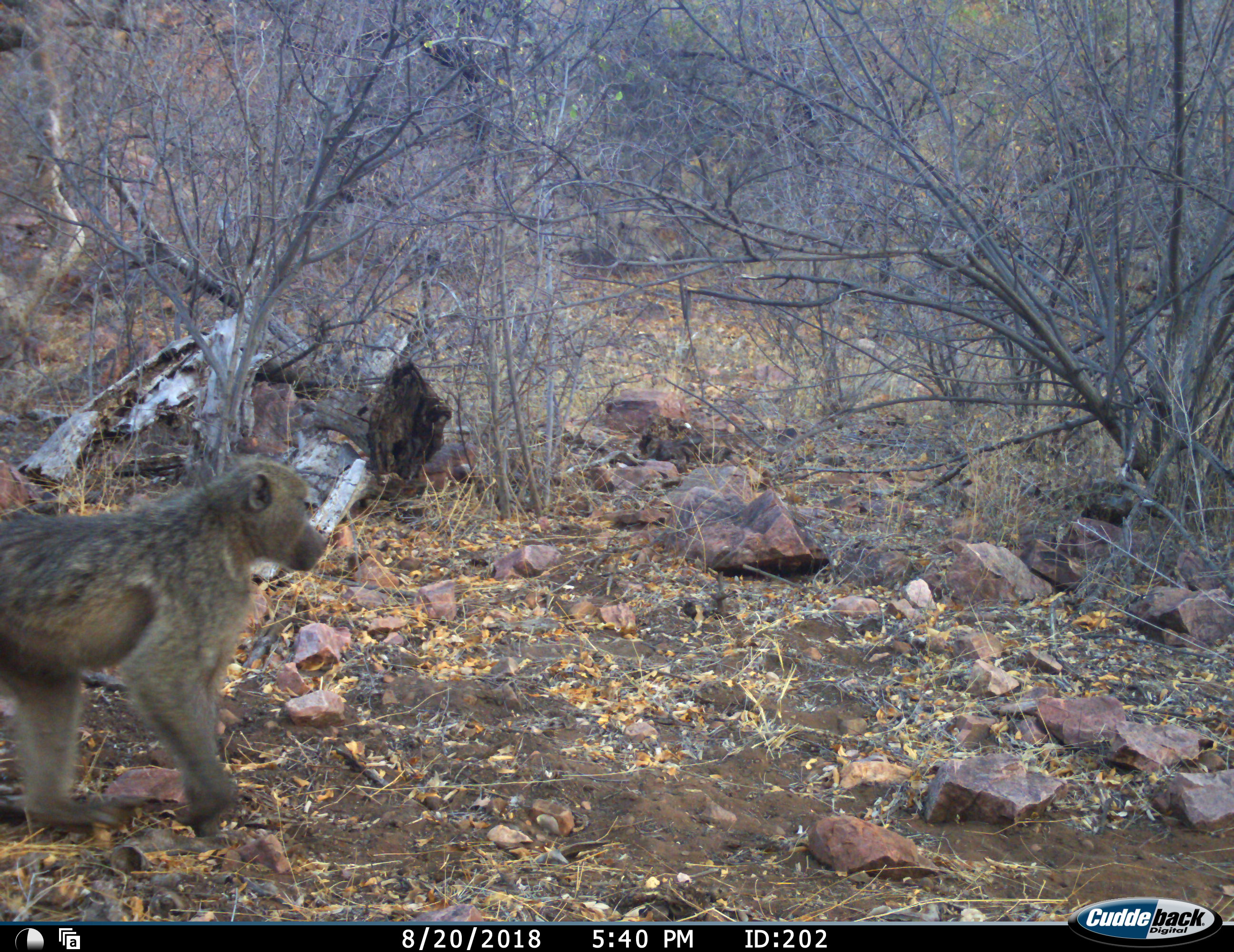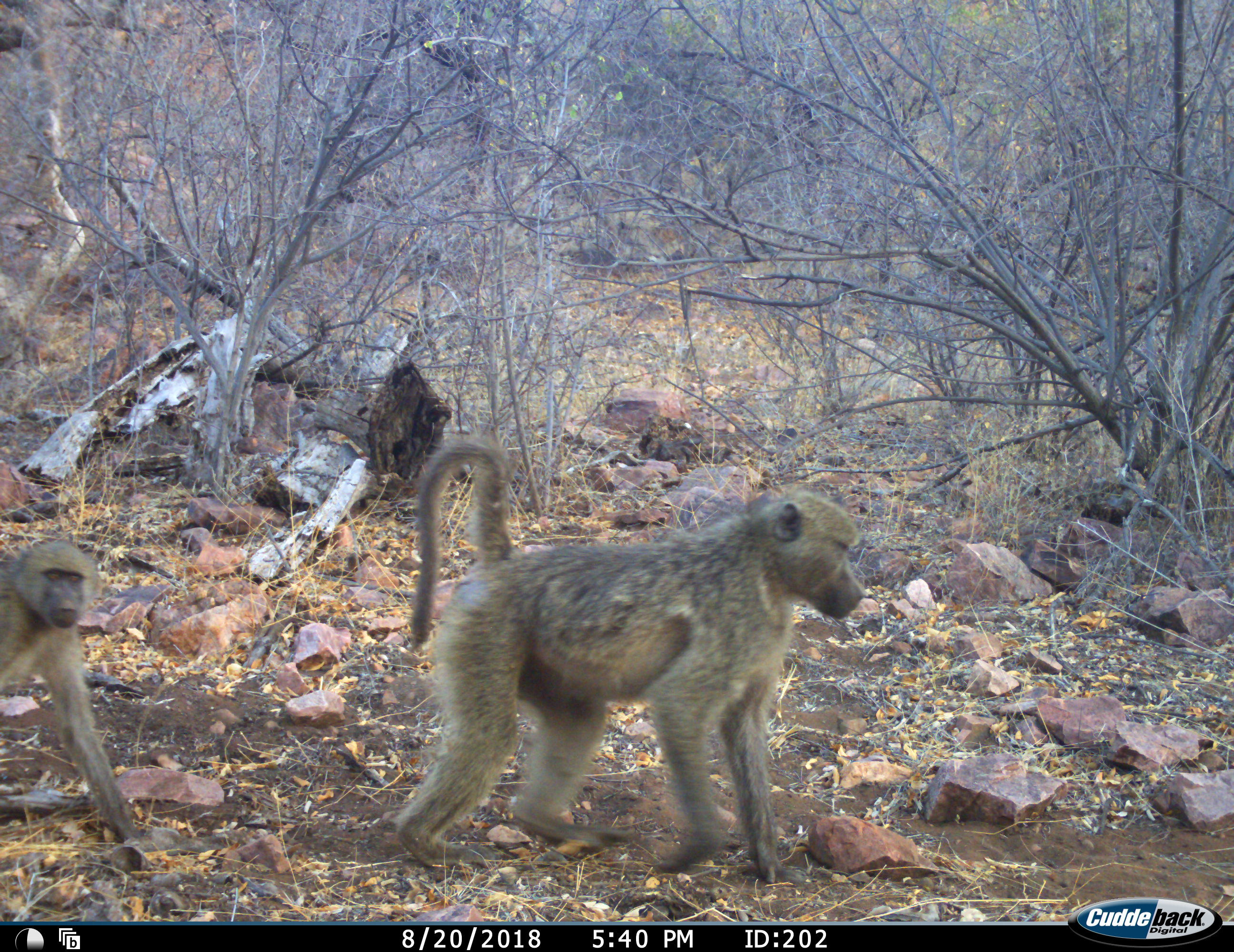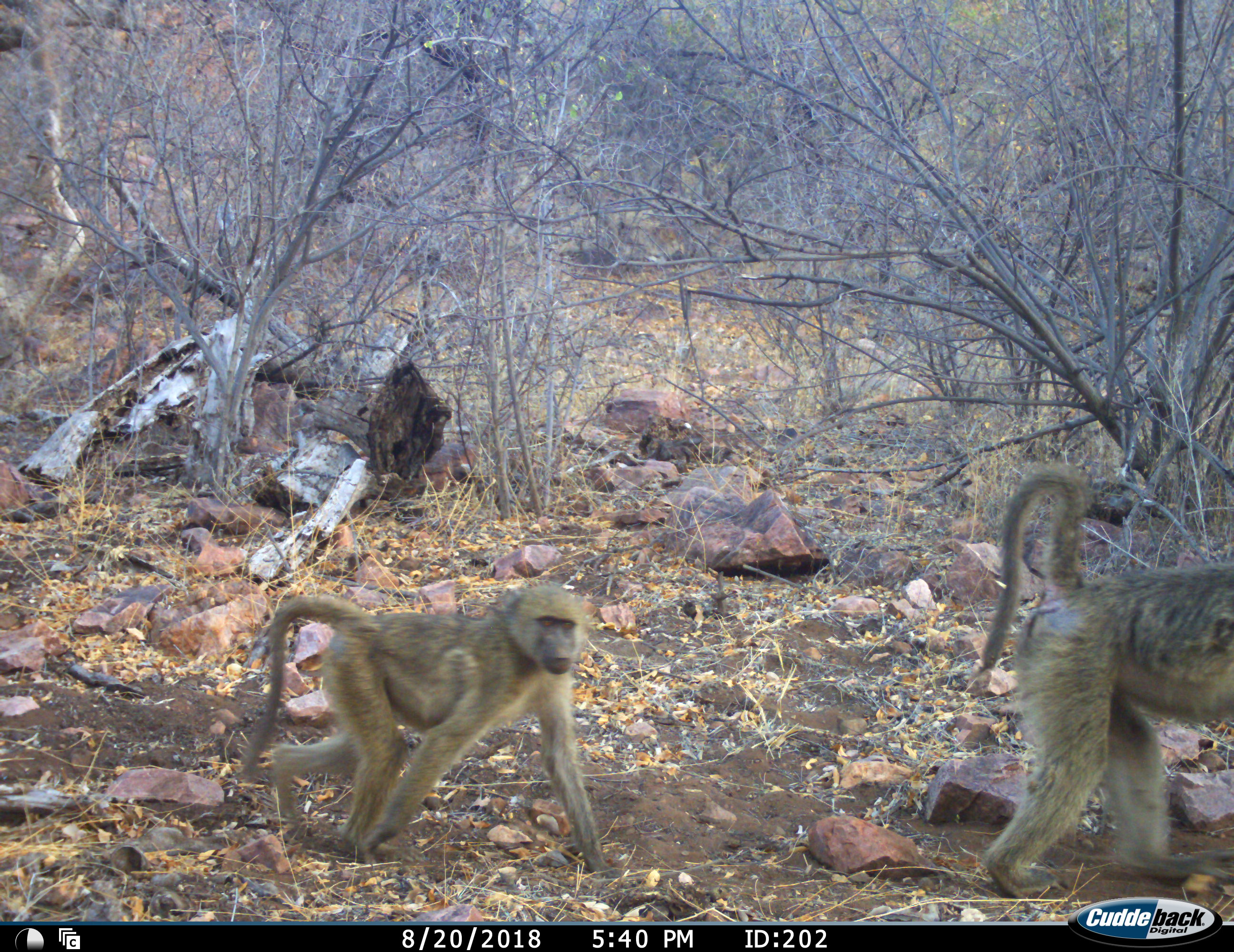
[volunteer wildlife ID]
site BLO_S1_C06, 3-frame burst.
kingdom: Animalia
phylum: Chordata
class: Mammalia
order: Primates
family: Cercopithecidae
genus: Papio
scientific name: Papio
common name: baboon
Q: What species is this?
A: Baboon (Papio).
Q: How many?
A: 2.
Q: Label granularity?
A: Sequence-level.